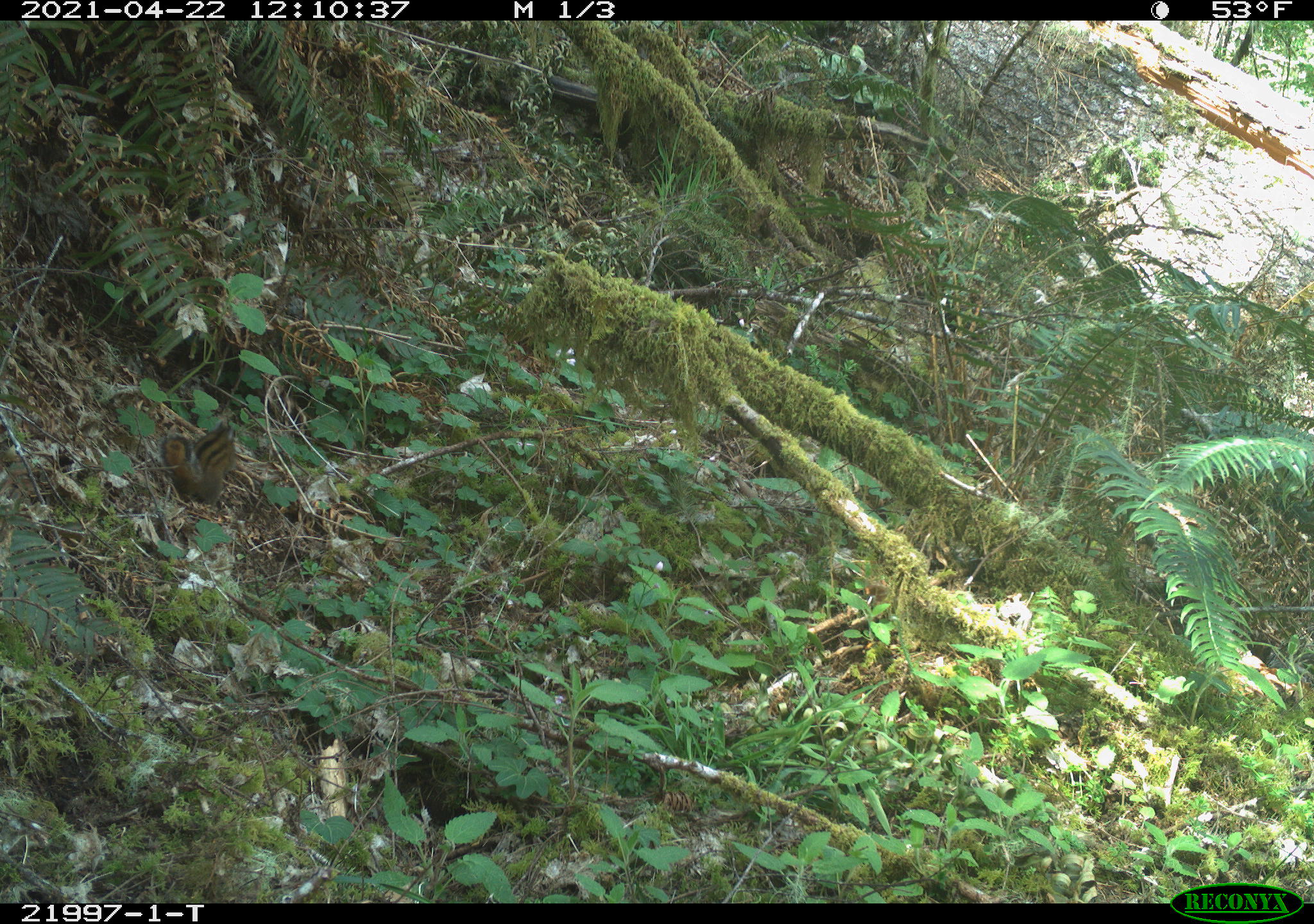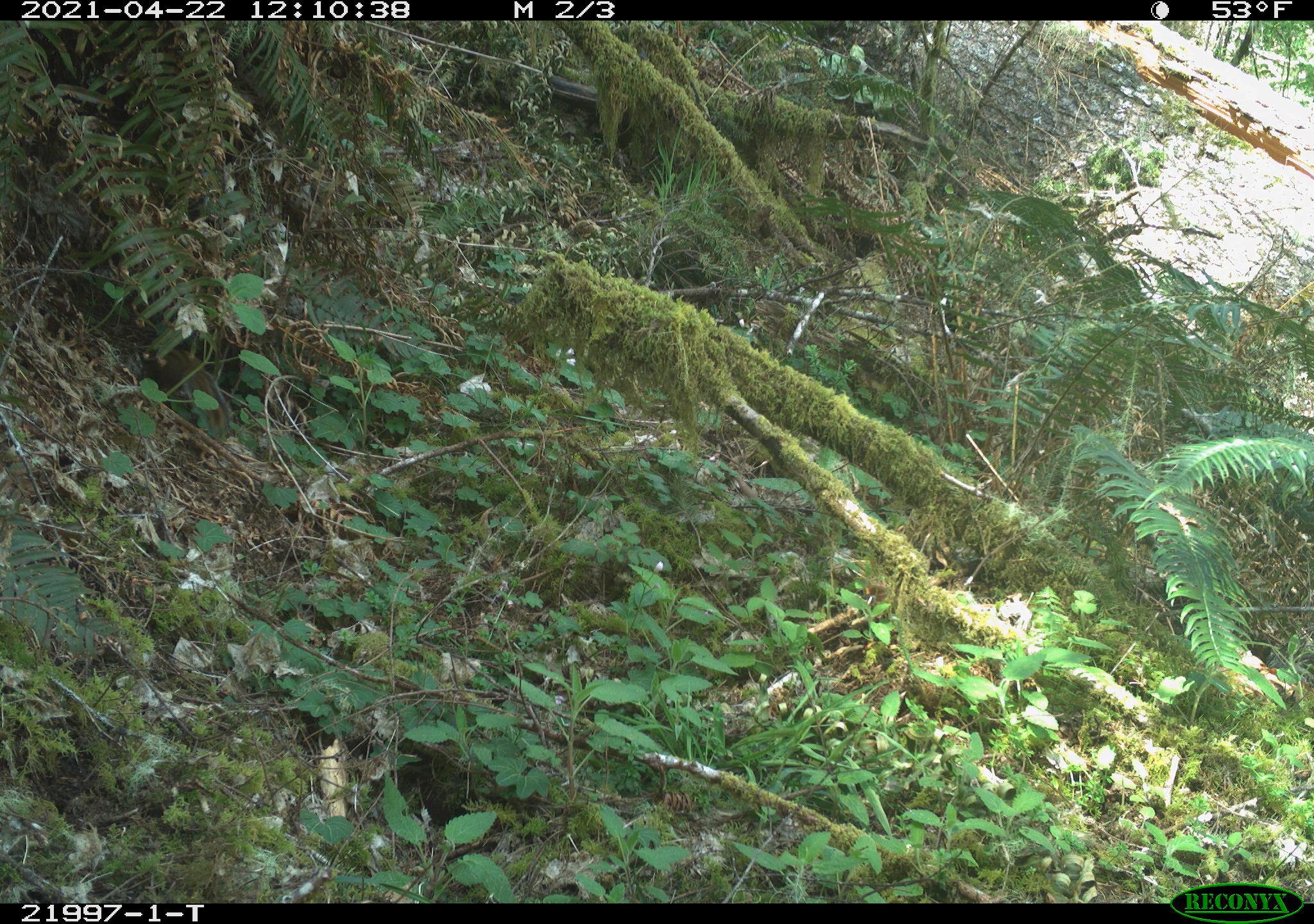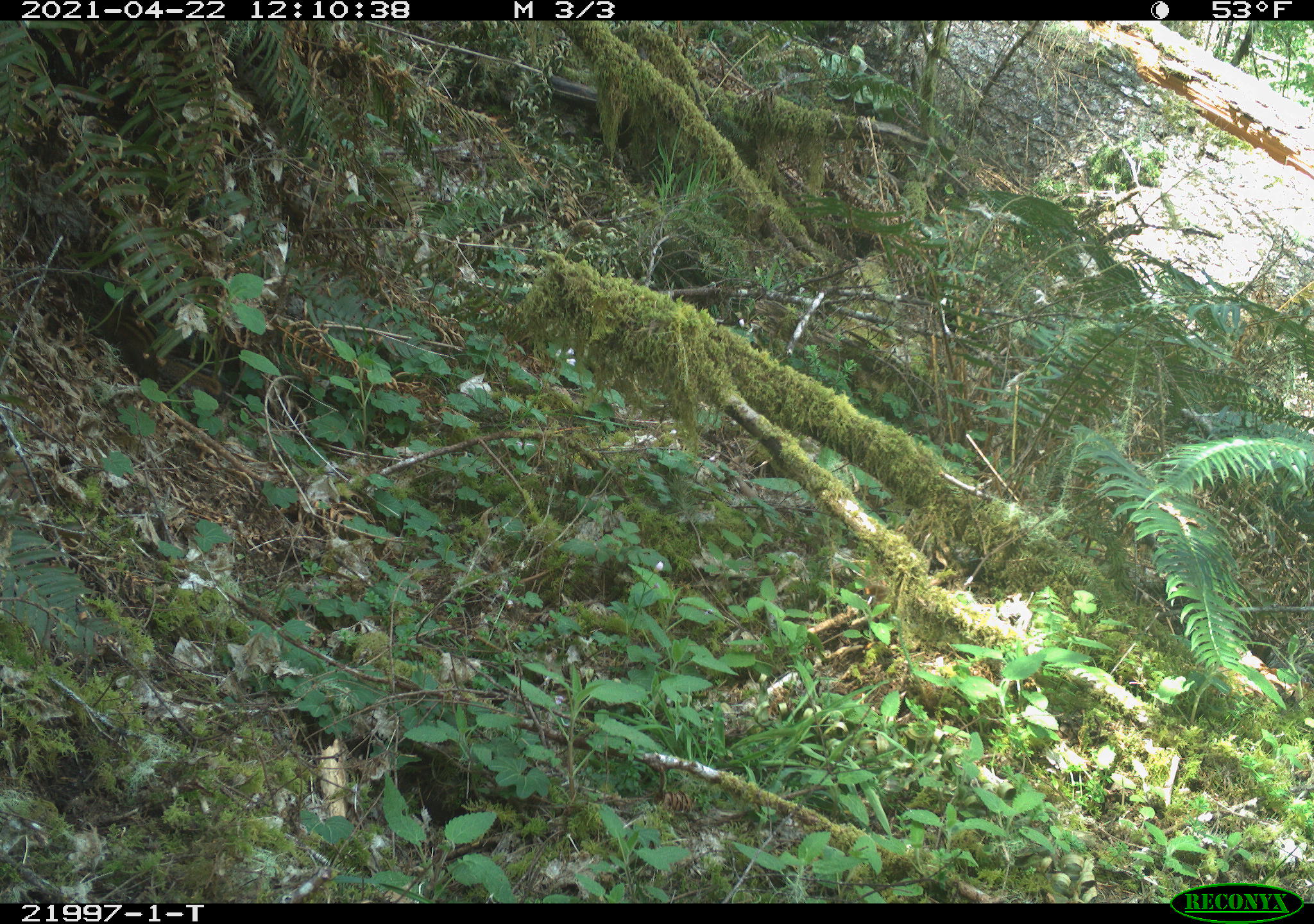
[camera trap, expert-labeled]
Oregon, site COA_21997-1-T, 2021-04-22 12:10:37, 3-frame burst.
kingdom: Animalia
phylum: Chordata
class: Mammalia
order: Rodentia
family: Sciuridae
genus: Neotamias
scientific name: Neotamias townsendii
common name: townsend's chipmunk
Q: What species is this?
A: Townsend's chipmunk (Neotamias townsendii).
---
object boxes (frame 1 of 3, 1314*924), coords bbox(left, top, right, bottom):
townsend's chipmunk: bbox(139, 406, 255, 523)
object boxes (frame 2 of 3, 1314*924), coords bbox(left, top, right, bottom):
townsend's chipmunk: bbox(107, 321, 258, 456)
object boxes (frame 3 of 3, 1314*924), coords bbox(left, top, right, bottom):
townsend's chipmunk: bbox(69, 274, 245, 427)